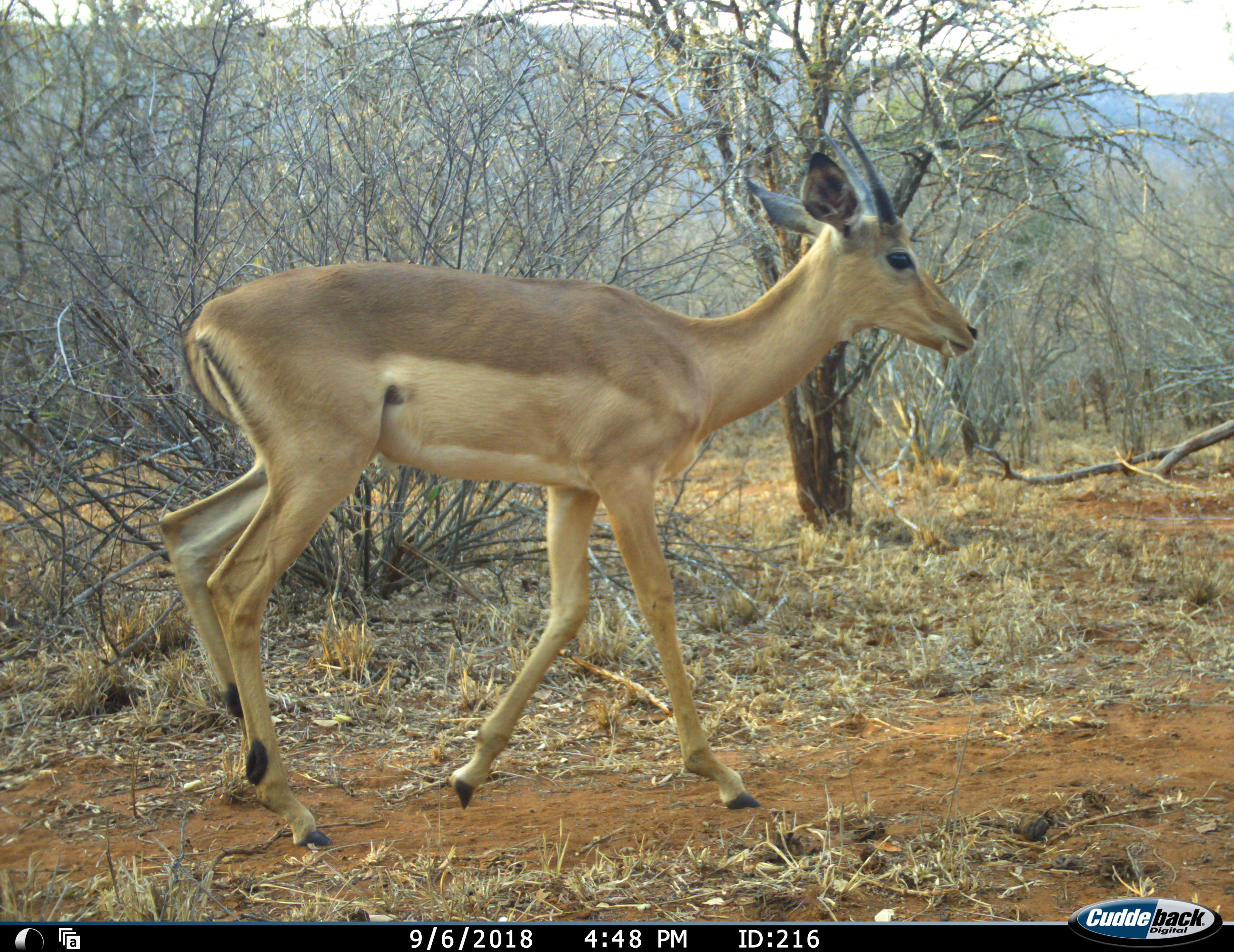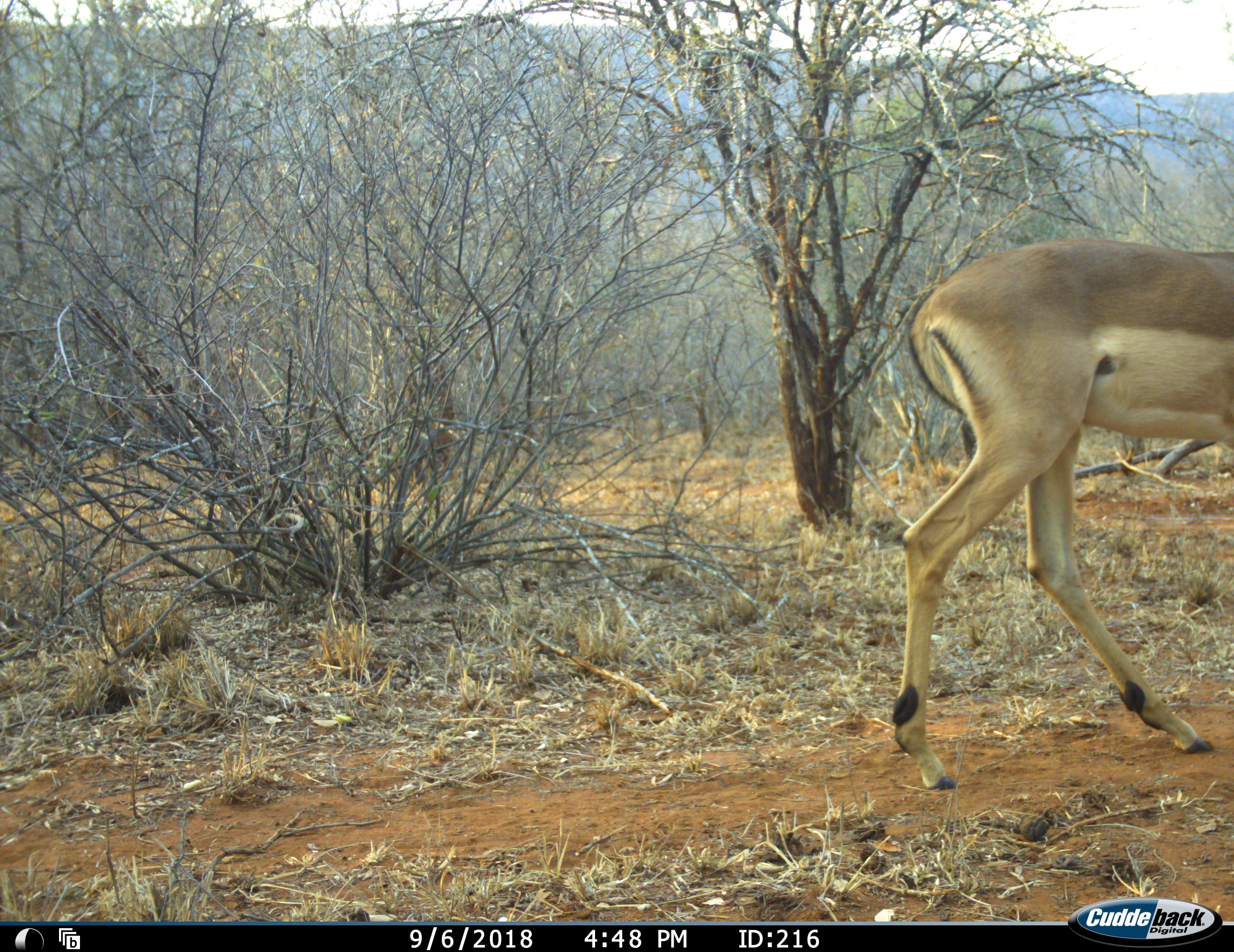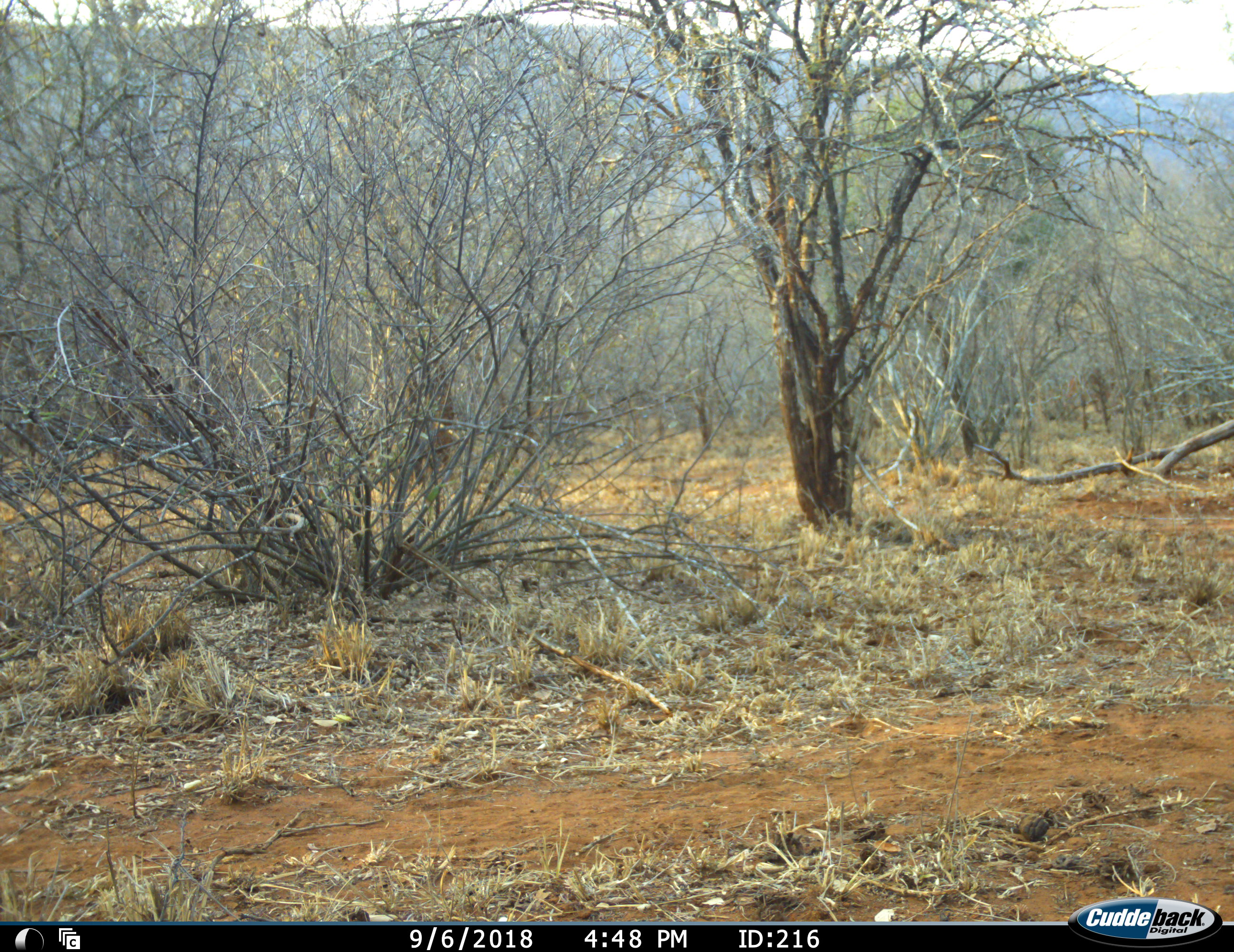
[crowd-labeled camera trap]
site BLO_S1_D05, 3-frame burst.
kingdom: Animalia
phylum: Chordata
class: Mammalia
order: Artiodactyla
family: Bovidae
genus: Aepyceros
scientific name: Aepyceros melampus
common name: impala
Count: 1.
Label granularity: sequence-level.